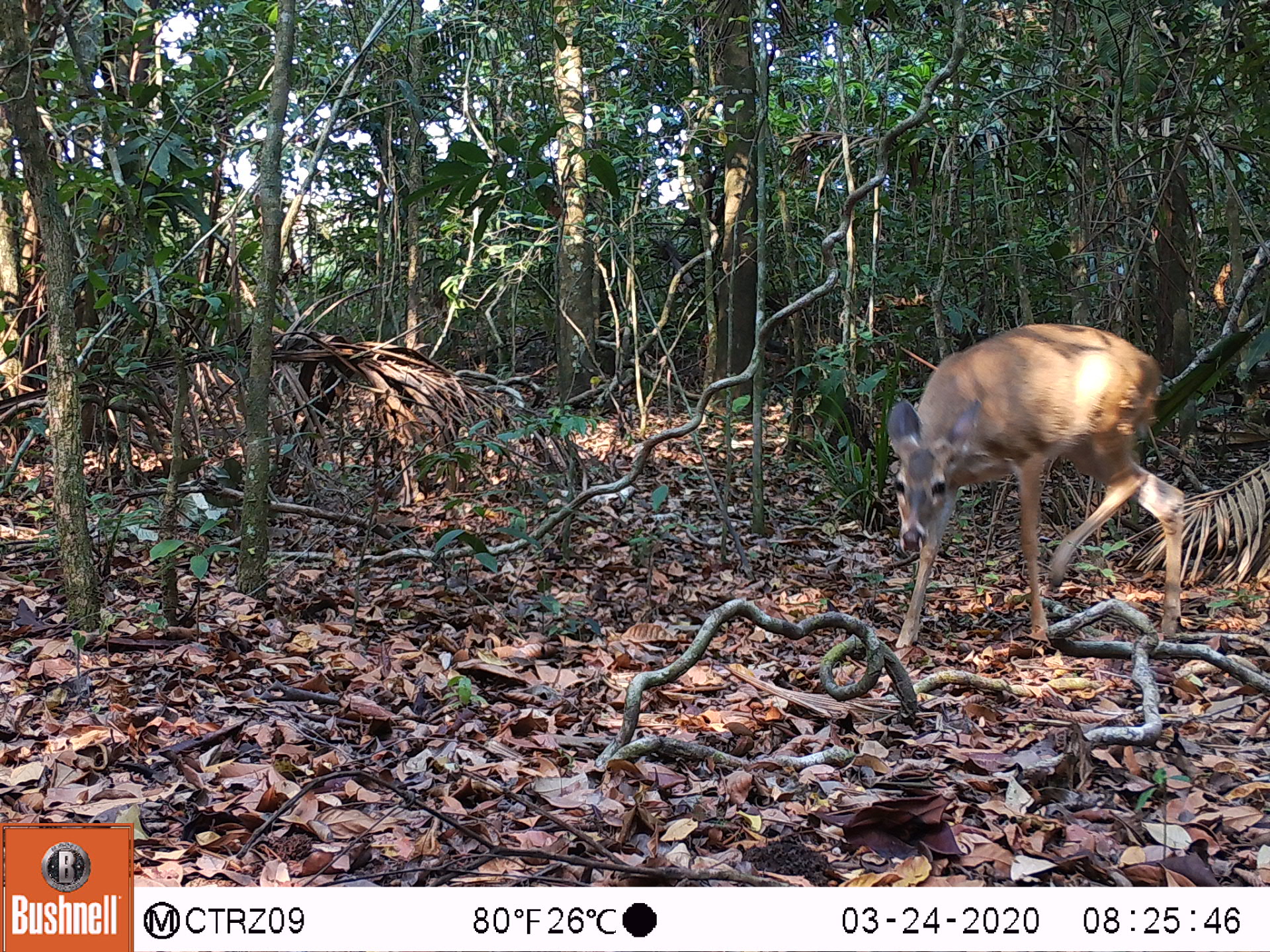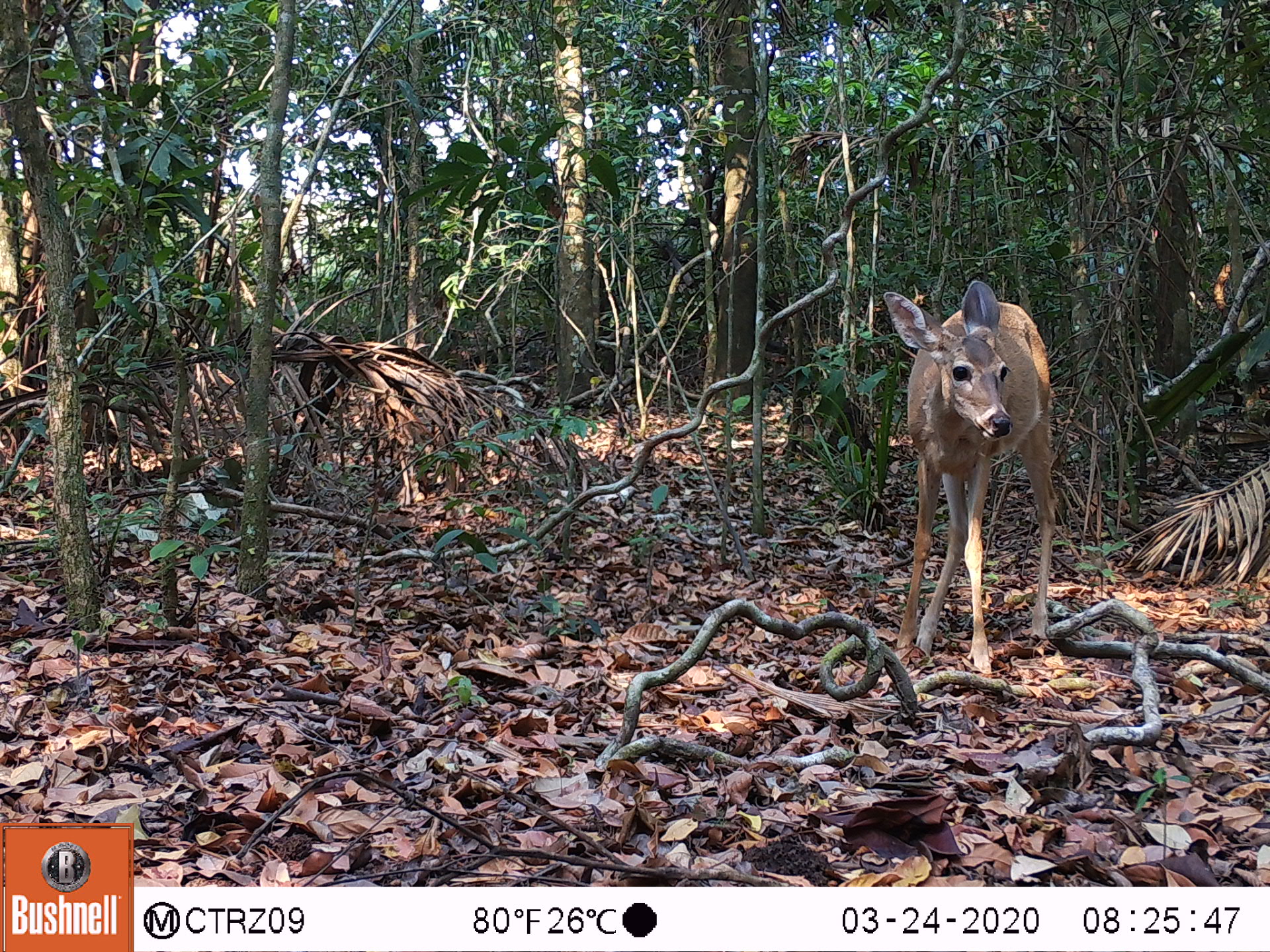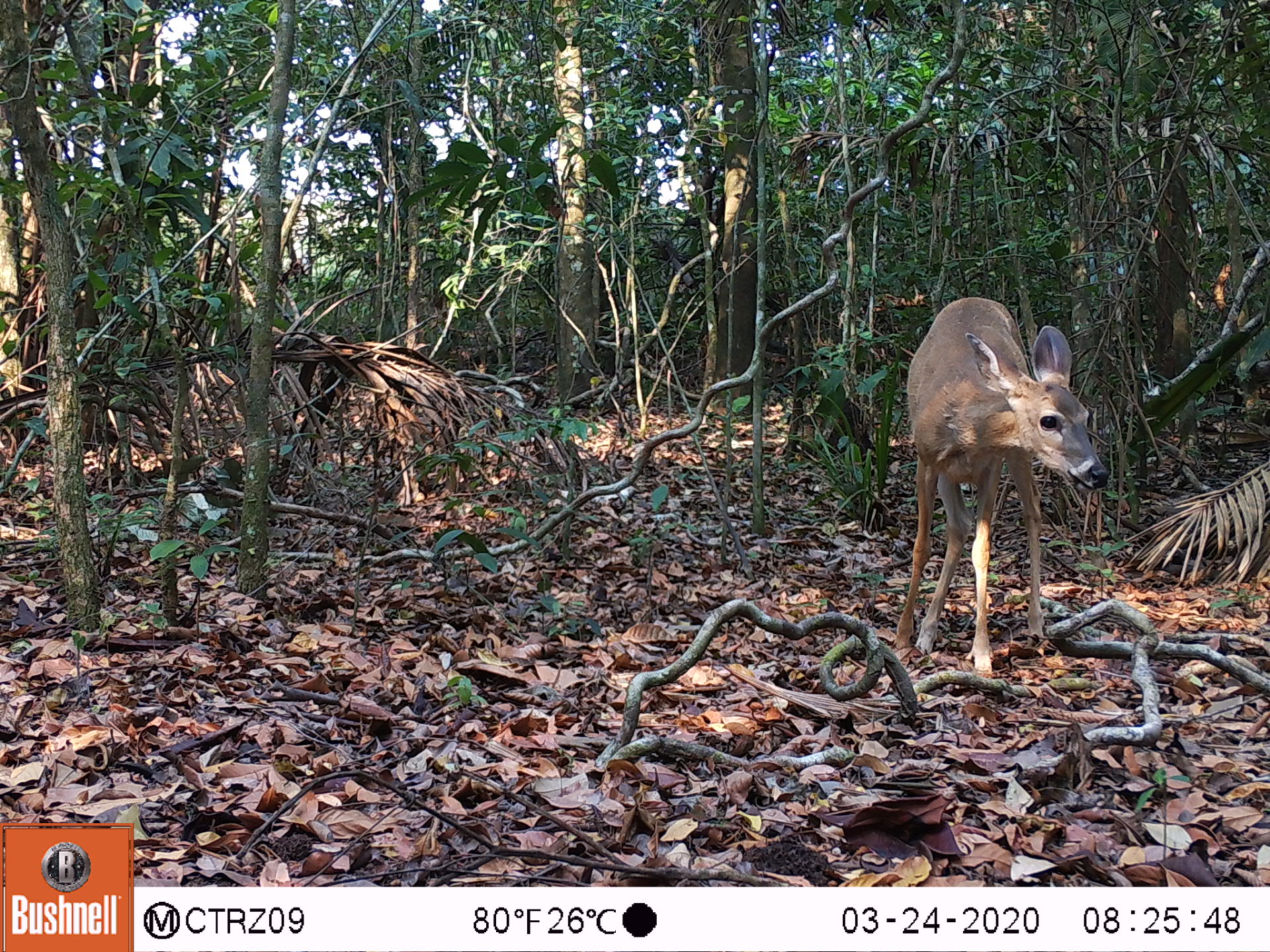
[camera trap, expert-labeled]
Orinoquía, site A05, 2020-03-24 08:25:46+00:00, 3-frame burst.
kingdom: Animalia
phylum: Chordata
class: Mammalia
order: Artiodactyla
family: Cervidae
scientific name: Cervidae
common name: deer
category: unknown cervid